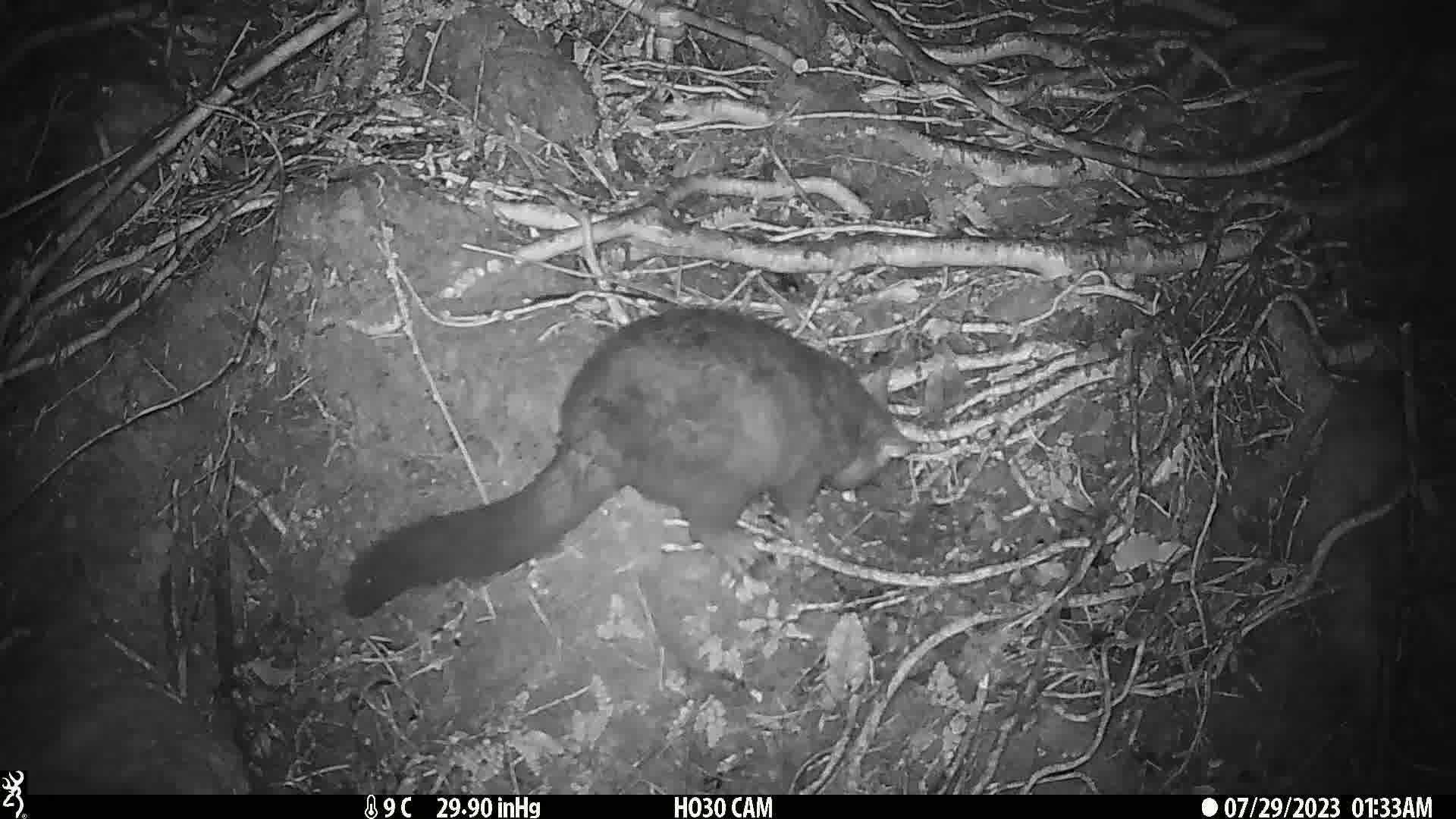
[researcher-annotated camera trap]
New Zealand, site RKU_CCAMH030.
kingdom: Animalia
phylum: Chordata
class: Mammalia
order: Diprotodontia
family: Phalangeridae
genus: Trichosurus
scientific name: Trichosurus vulpecula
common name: common brushtail possum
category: possum